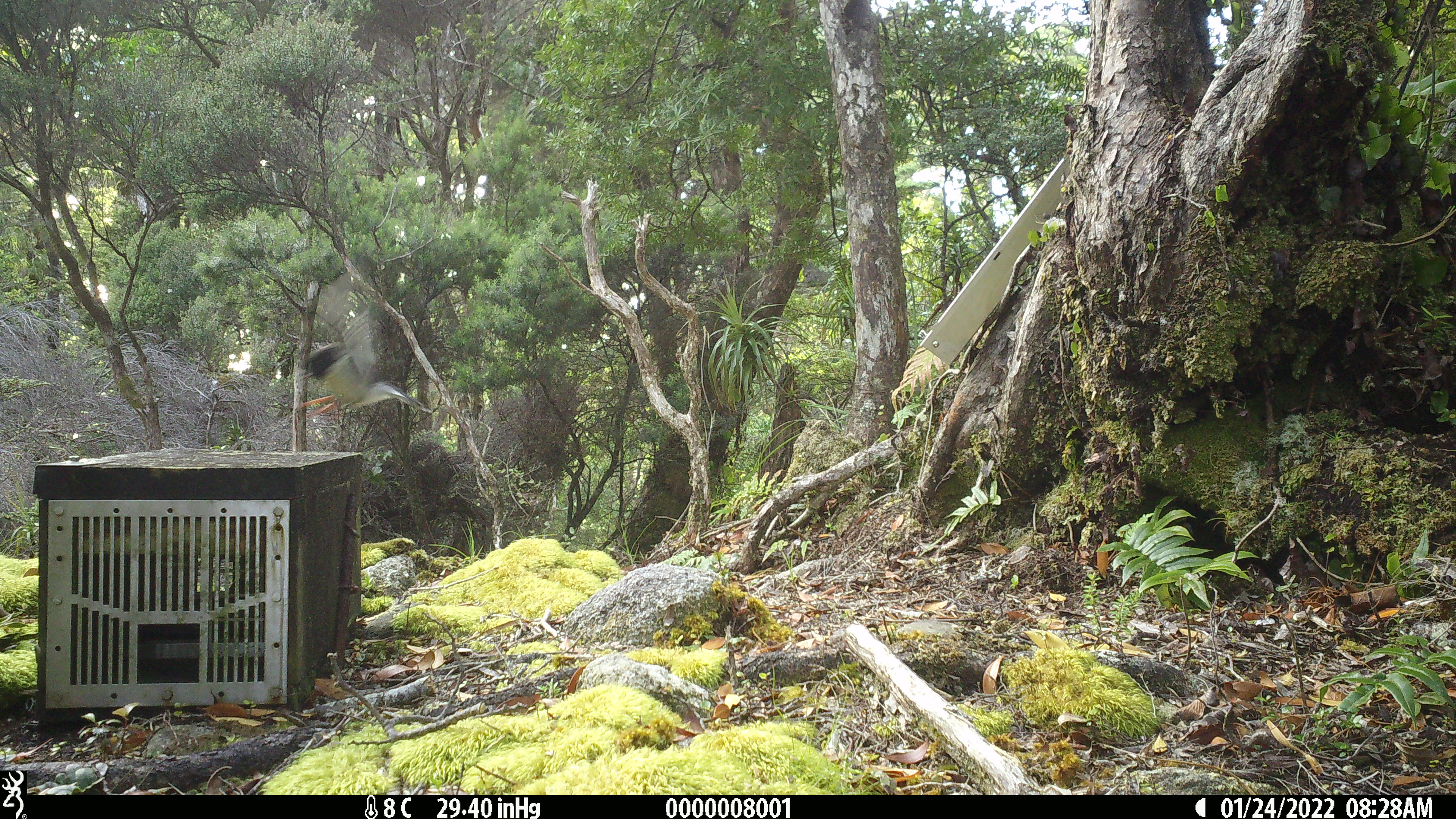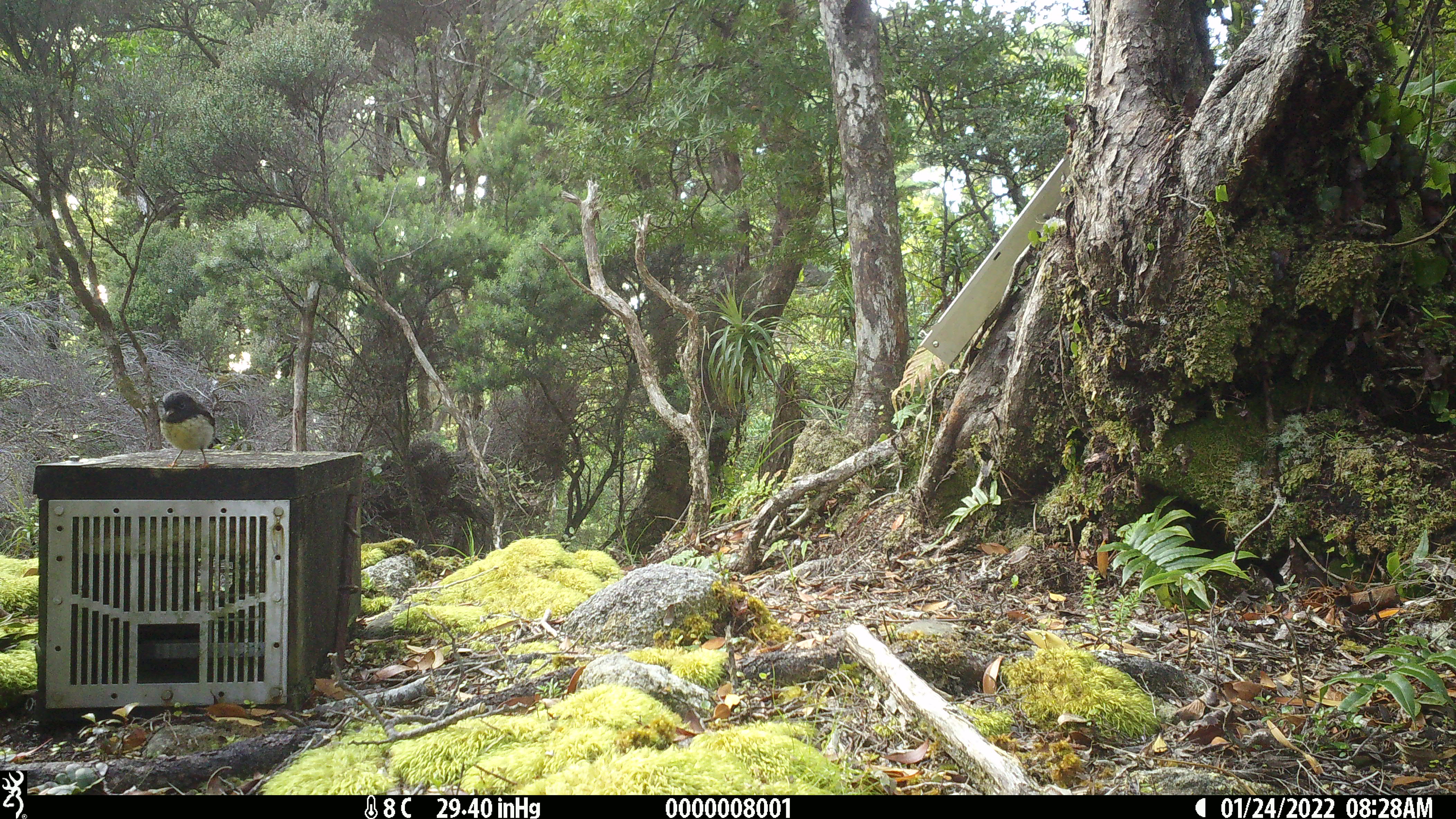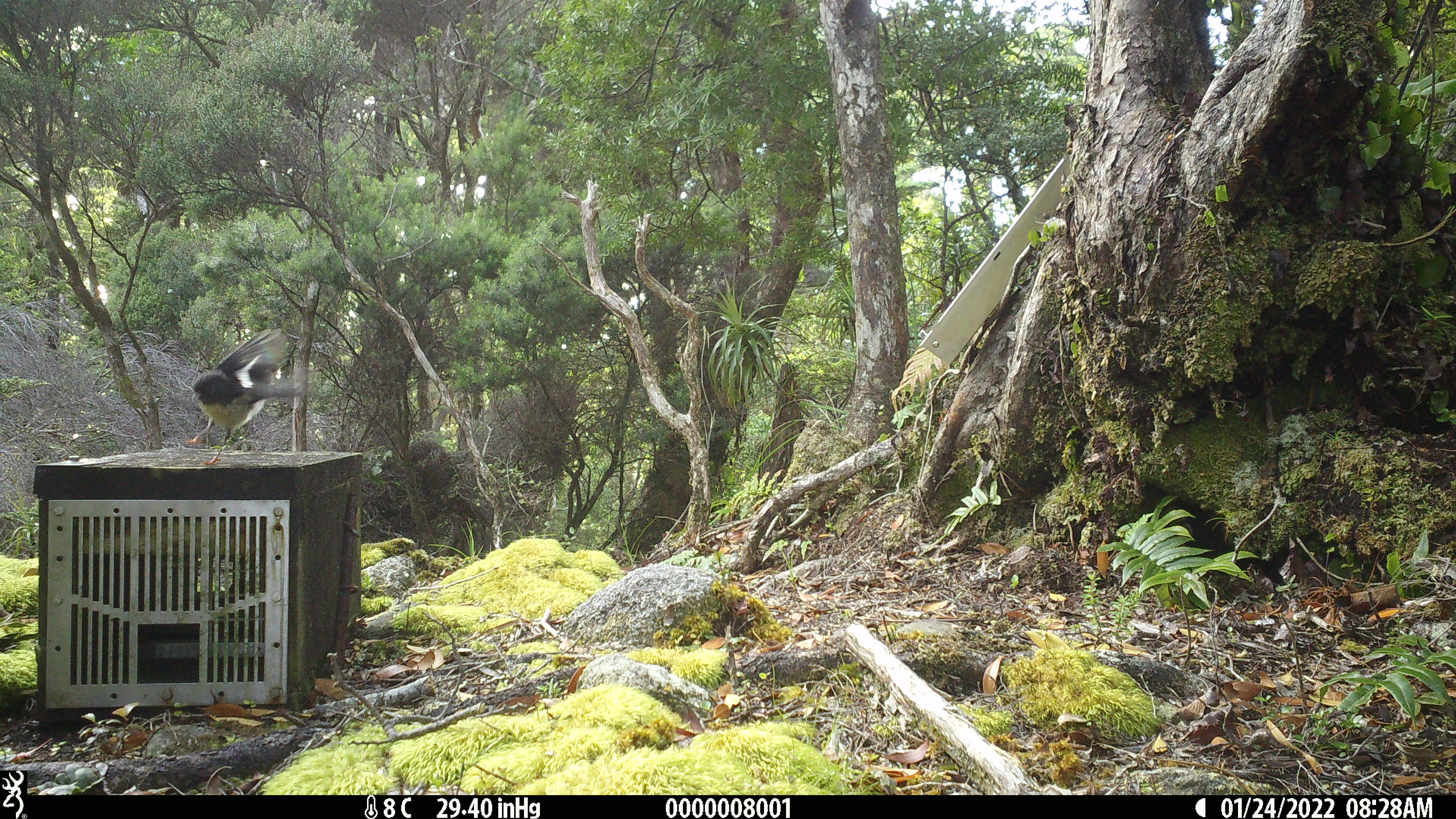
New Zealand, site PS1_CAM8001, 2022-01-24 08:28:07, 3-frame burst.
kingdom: Animalia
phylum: Chordata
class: Aves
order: Passeriformes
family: Petroicidae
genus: Petroica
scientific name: Petroica macrocephala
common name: tomtit